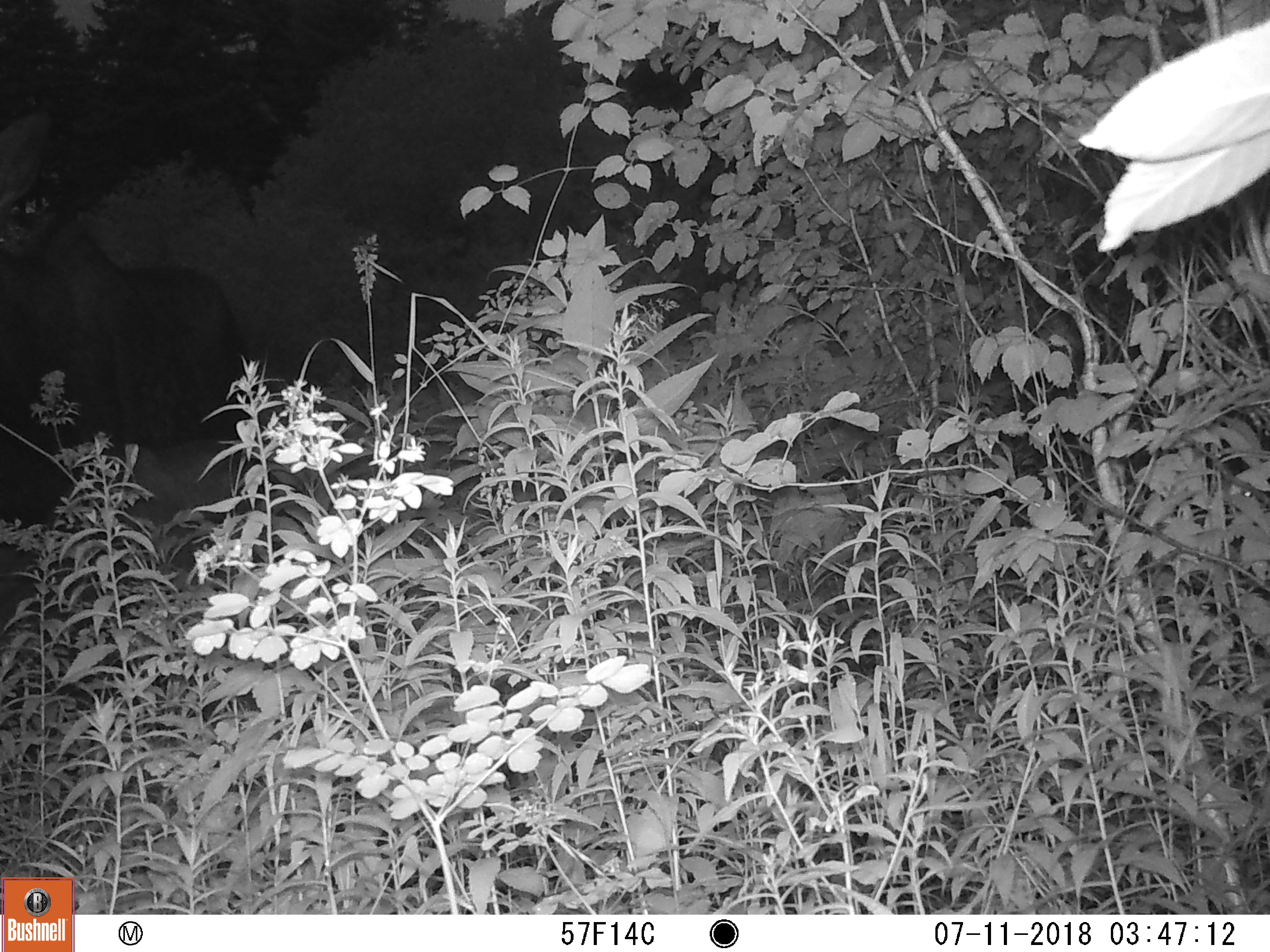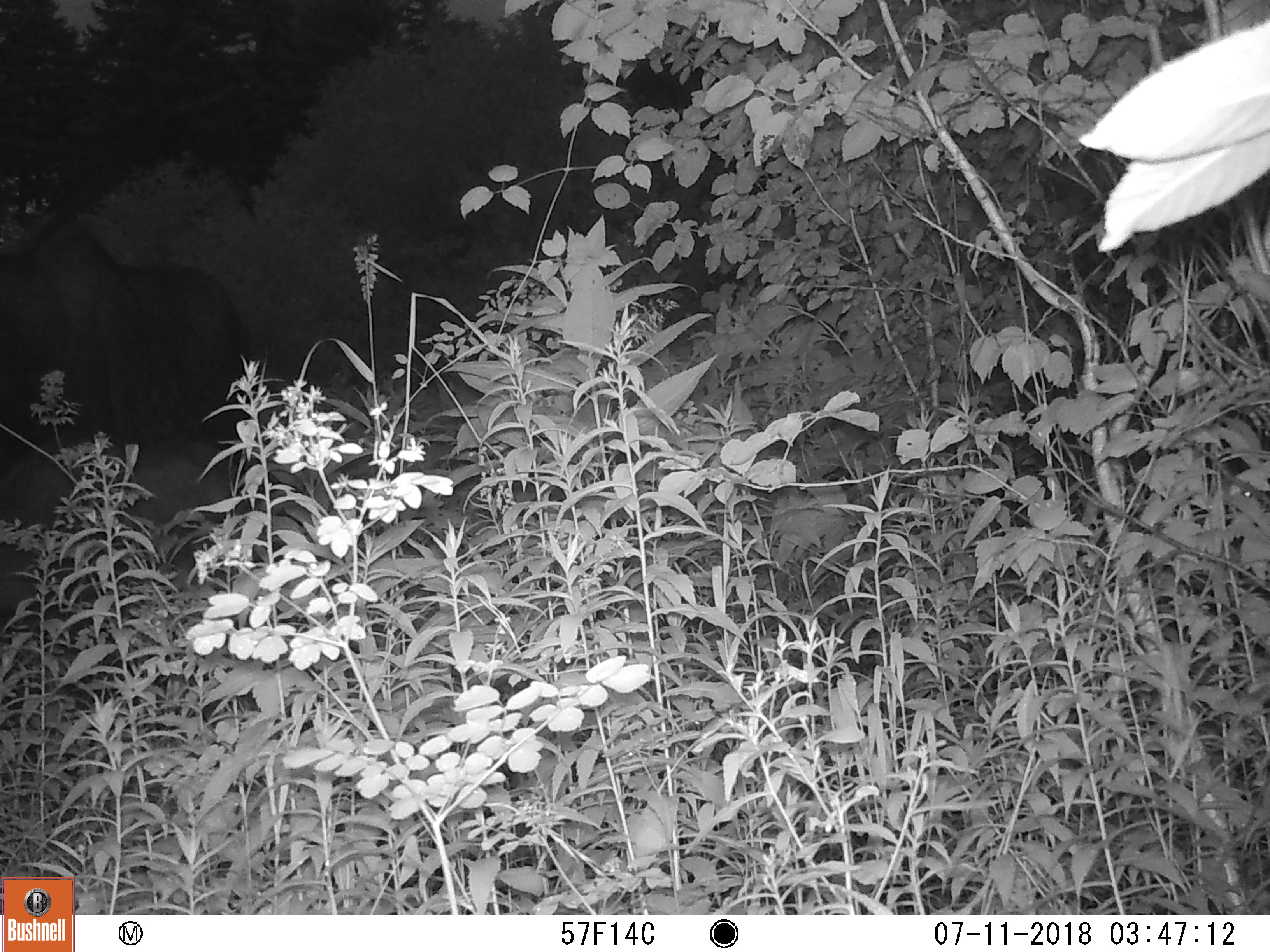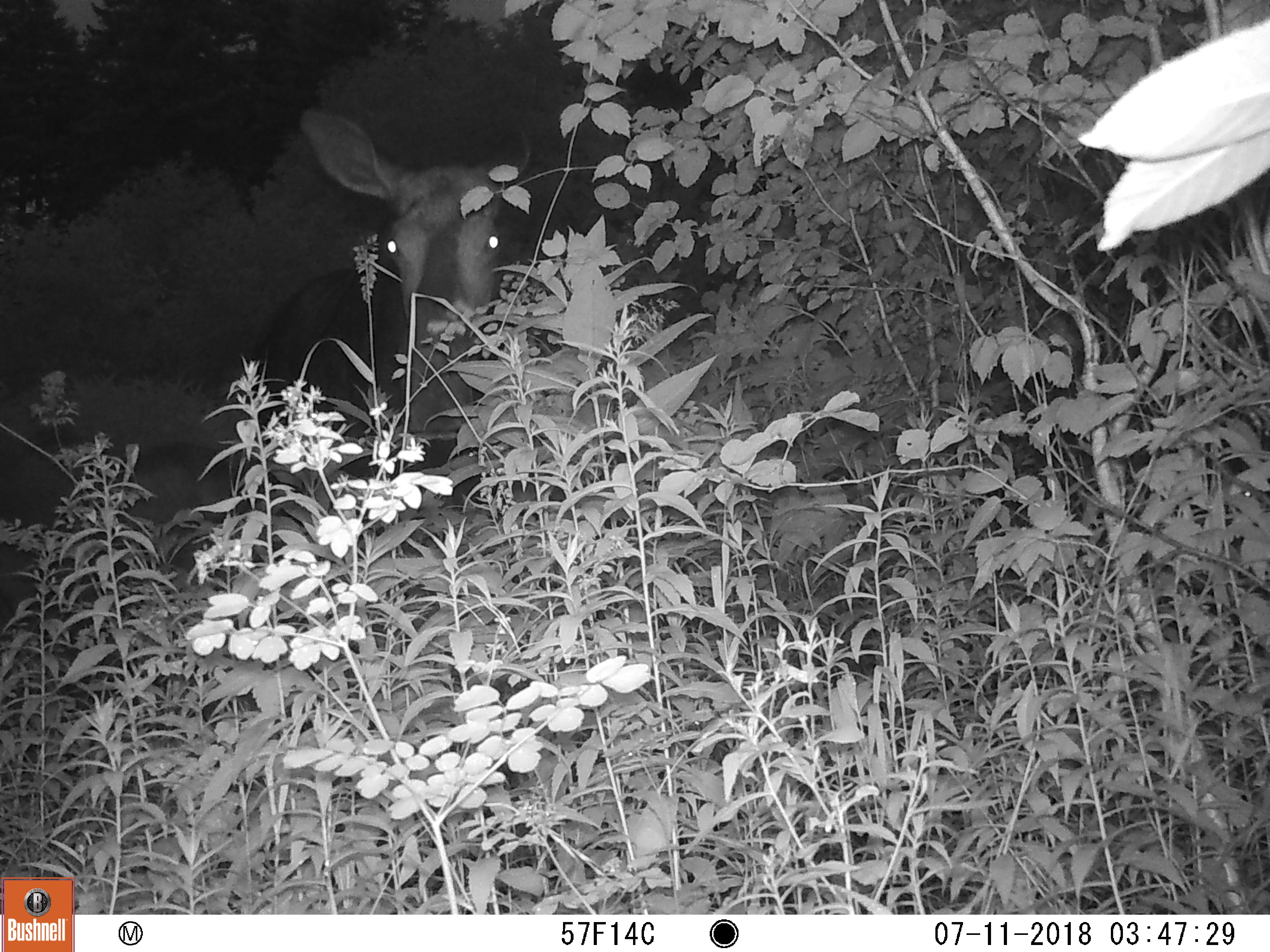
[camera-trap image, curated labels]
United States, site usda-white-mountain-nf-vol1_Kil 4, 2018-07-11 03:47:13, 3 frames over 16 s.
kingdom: Animalia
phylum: Chordata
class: Mammalia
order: Artiodactyla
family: Cervidae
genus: Alces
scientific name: Alces alces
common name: moose